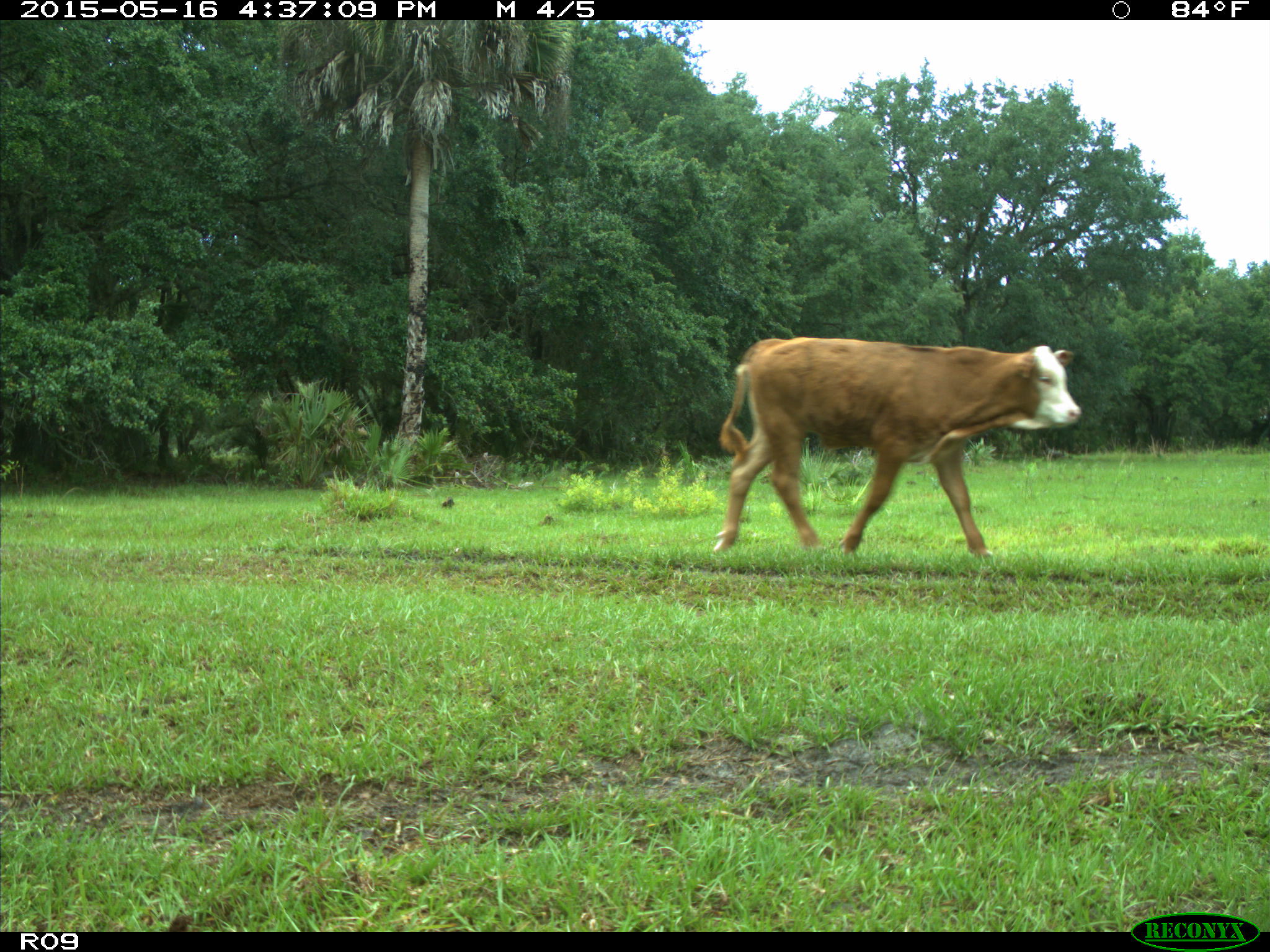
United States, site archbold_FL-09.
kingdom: Animalia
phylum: Chordata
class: Mammalia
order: Artiodactyla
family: Bovidae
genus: Bos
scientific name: Bos taurus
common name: domestic cow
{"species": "Bos taurus (domestic cow)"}